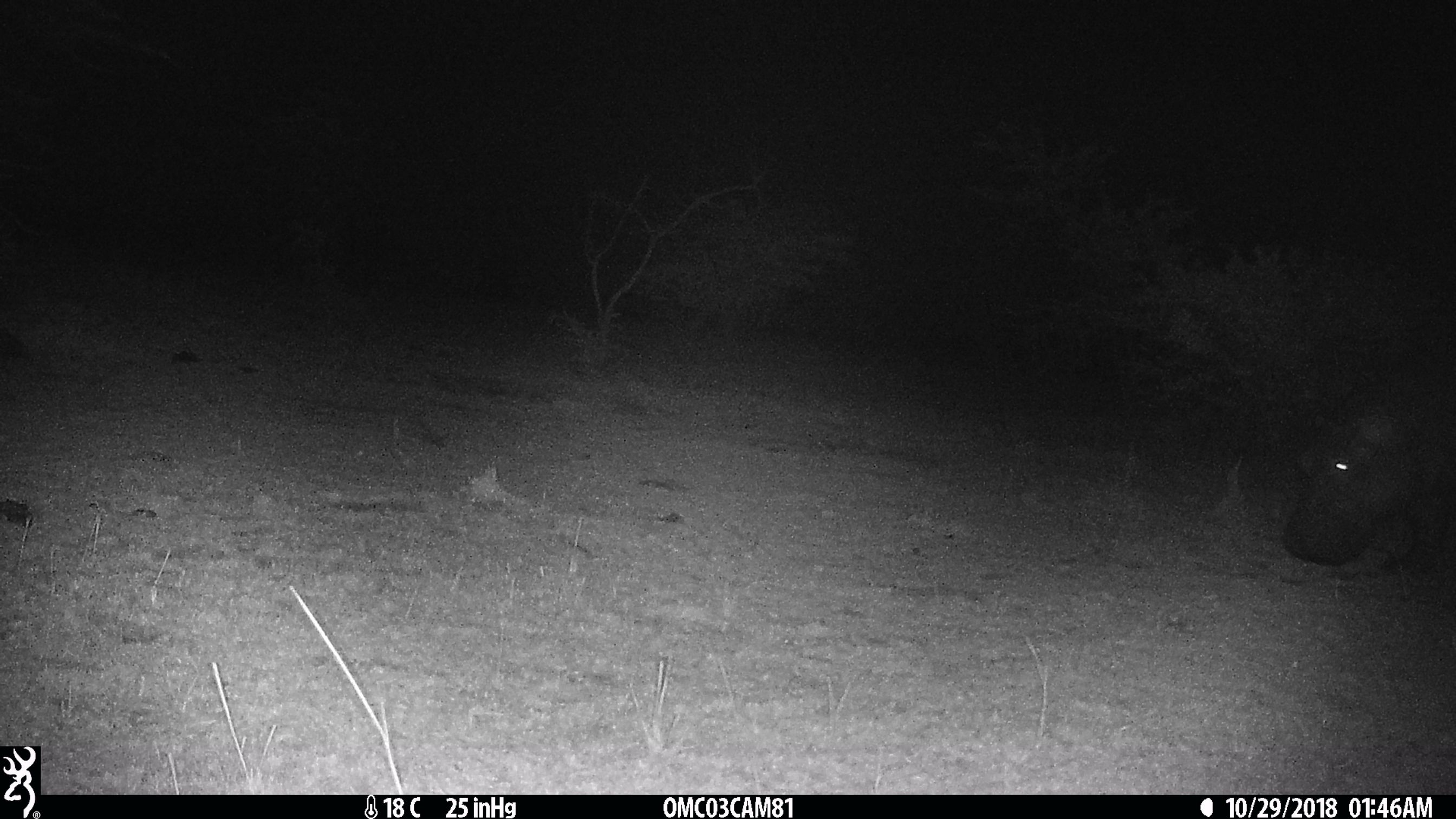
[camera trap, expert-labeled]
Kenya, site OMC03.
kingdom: Animalia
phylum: Chordata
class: Mammalia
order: Artiodactyla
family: Hippopotamidae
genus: Hippopotamus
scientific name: Hippopotamus amphibius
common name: hippopotamus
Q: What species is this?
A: Hippopotamus (Hippopotamus amphibius).